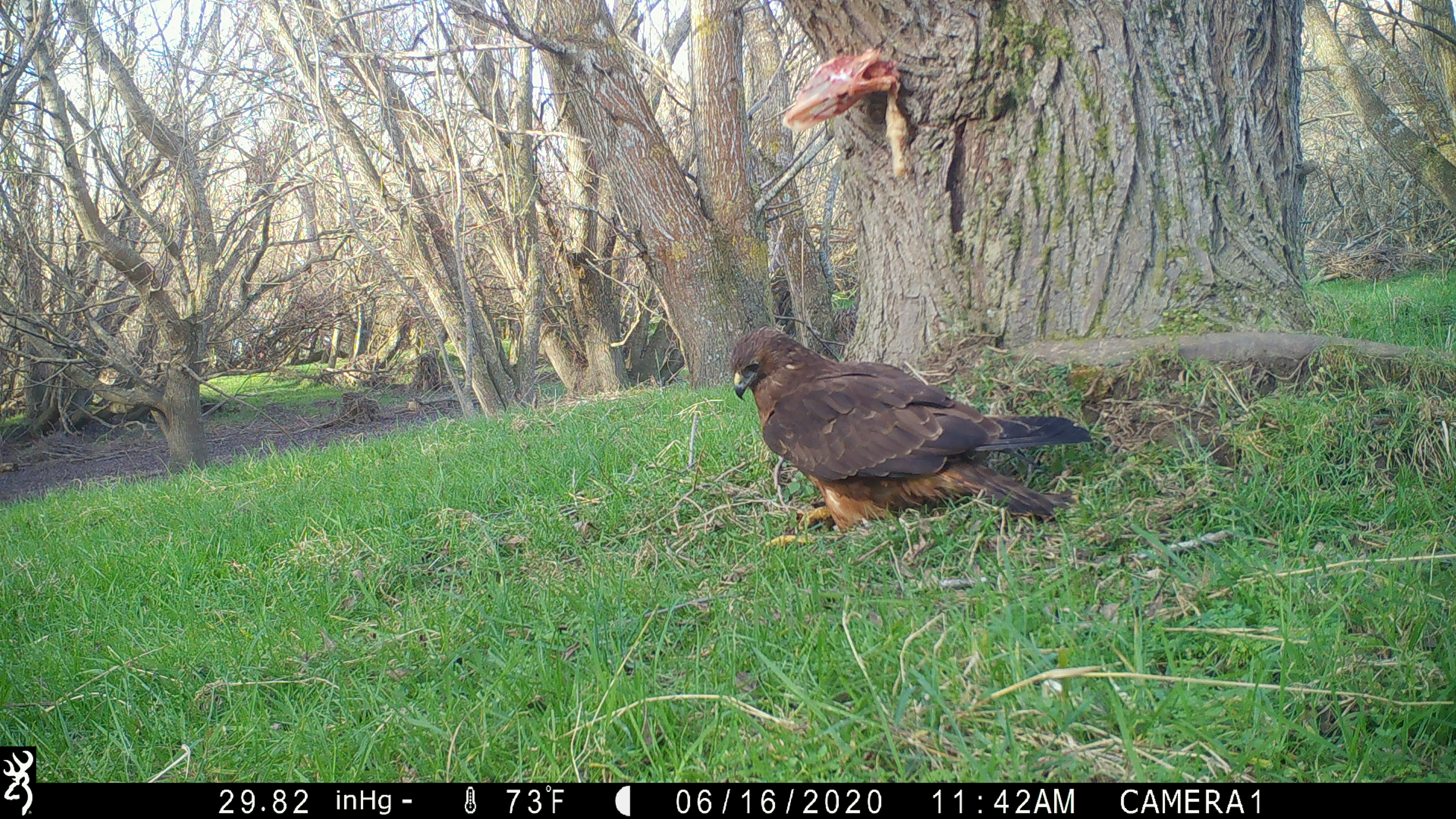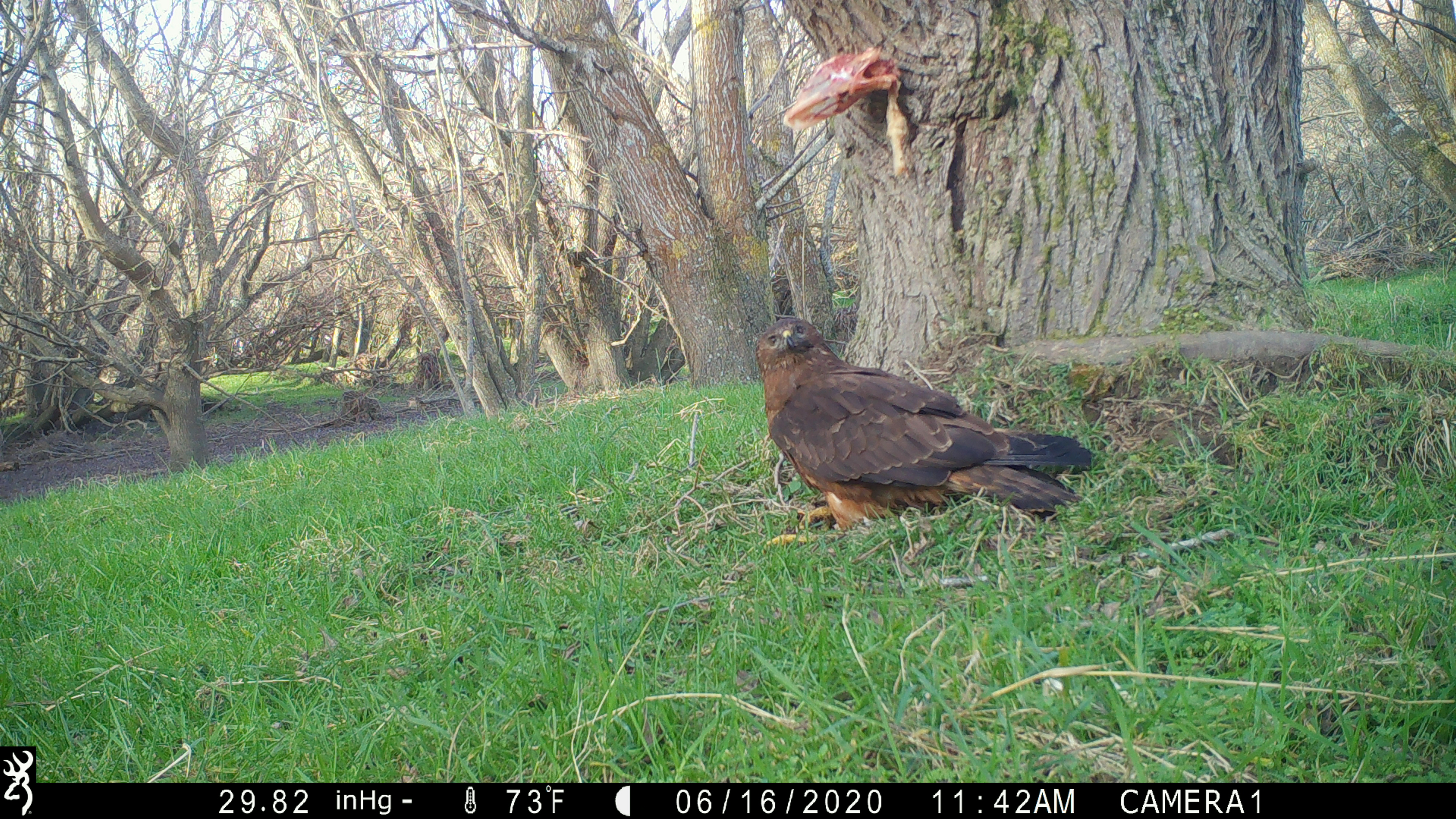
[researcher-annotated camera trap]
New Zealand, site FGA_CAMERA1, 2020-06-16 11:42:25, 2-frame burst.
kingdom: Animalia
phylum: Chordata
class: Aves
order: Accipitriformes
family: Accipitridae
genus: Circus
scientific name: Circus approximans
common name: swamp harrier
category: harrier